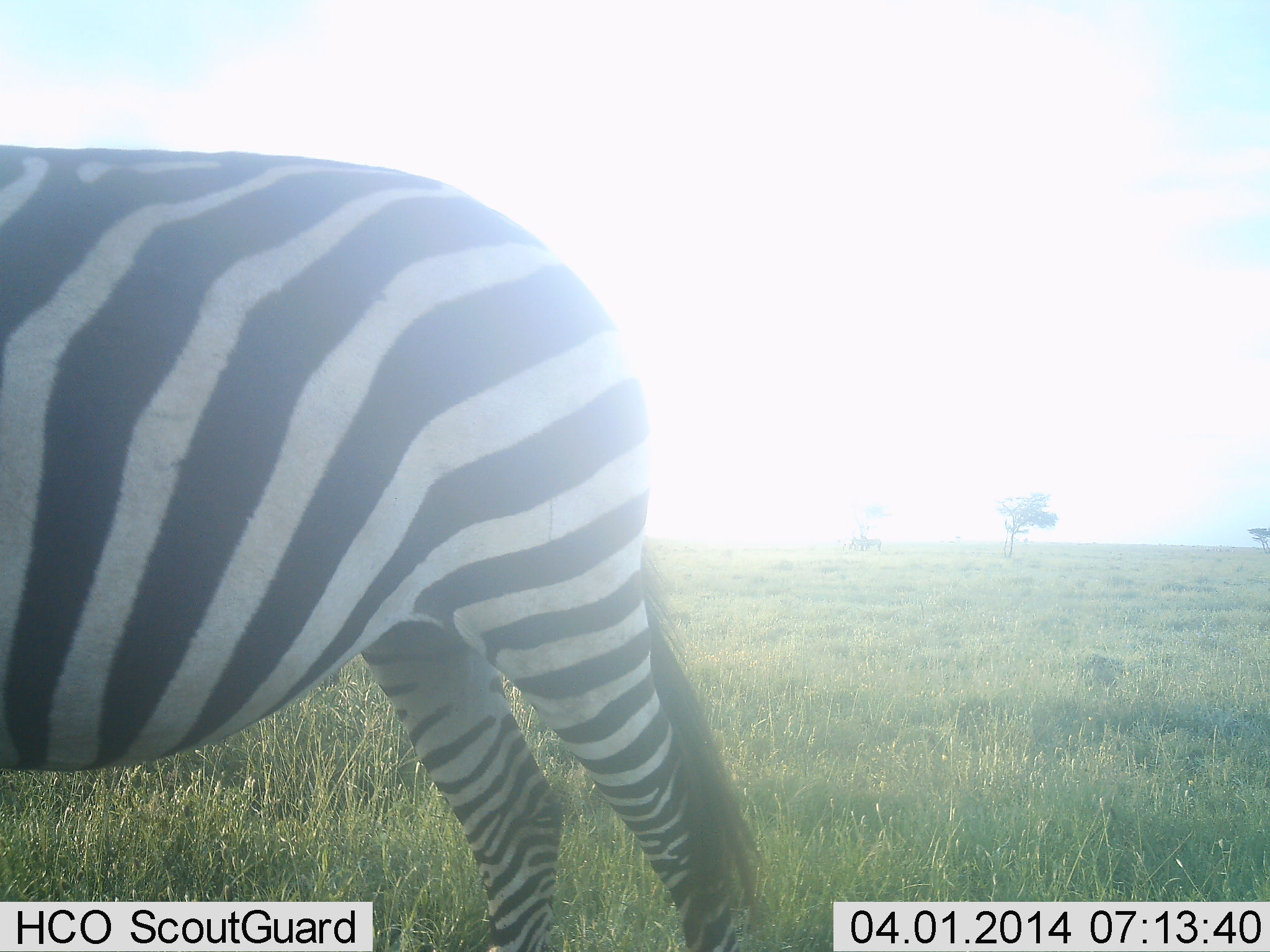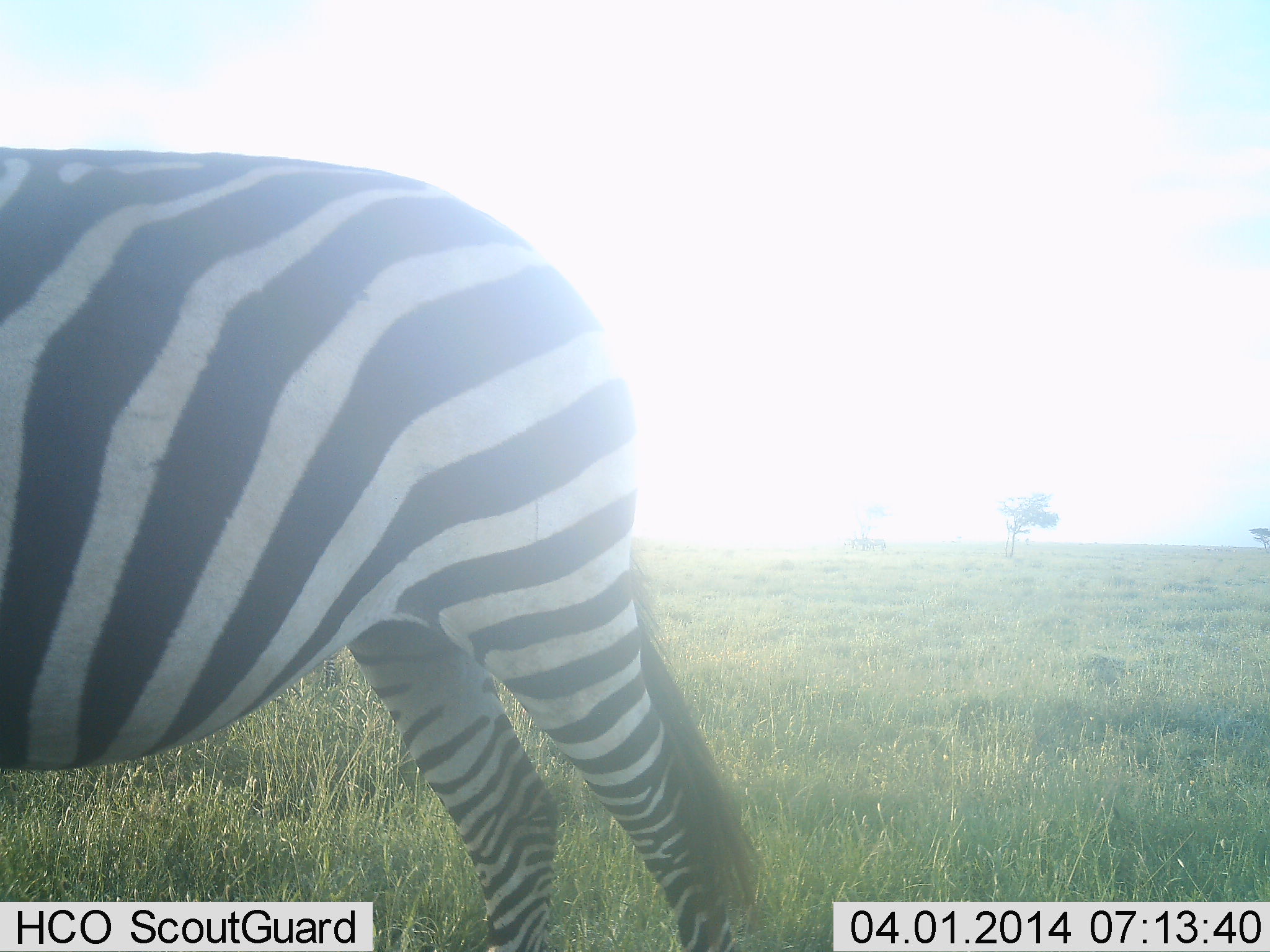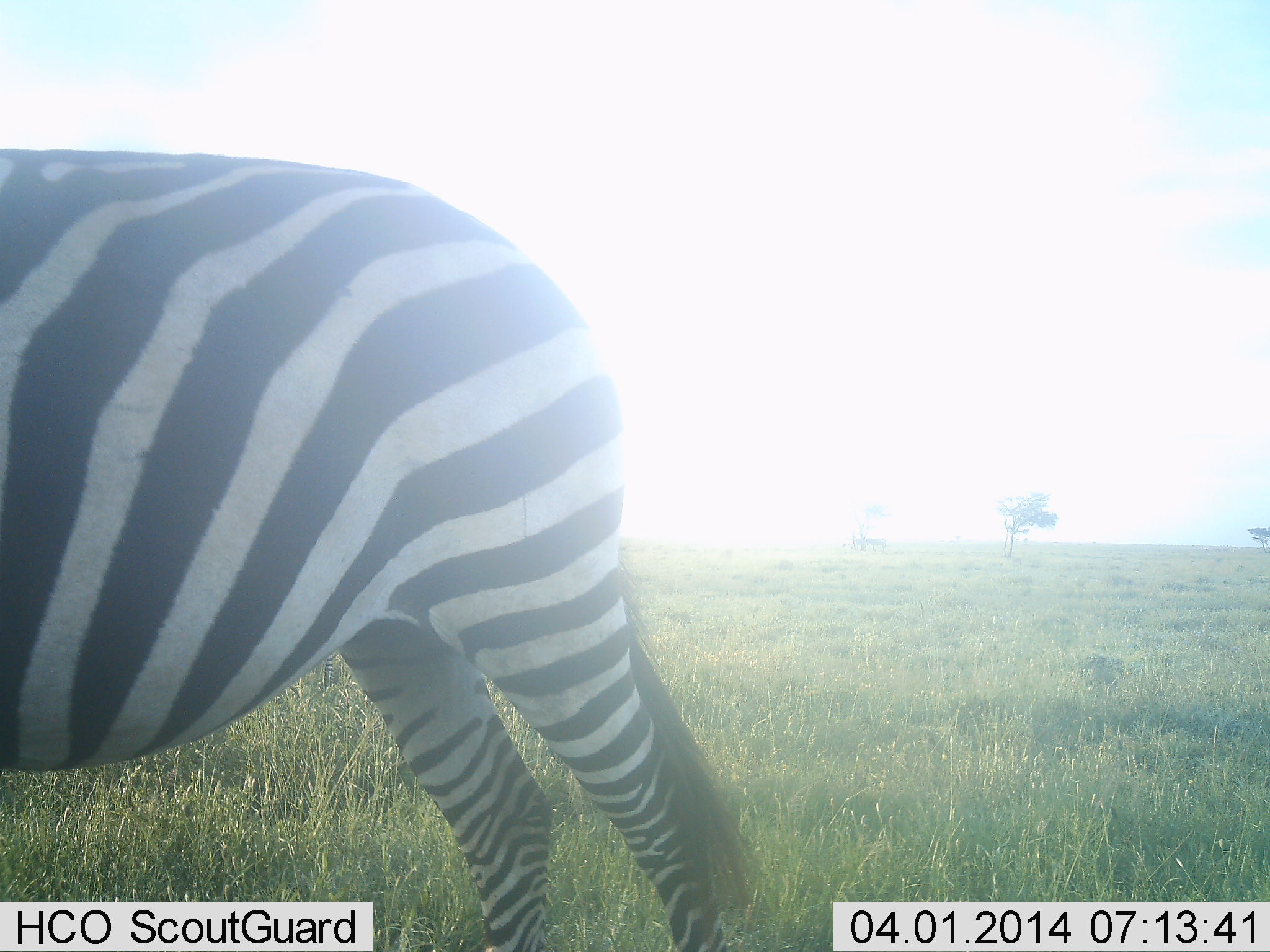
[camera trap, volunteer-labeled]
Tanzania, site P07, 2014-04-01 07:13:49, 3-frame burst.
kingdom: Animalia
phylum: Chordata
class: Mammalia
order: Perissodactyla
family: Equidae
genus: Equus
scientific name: Equus quagga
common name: plains zebra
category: zebra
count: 1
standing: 90%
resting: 0%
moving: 0%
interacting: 0%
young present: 0%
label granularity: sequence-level